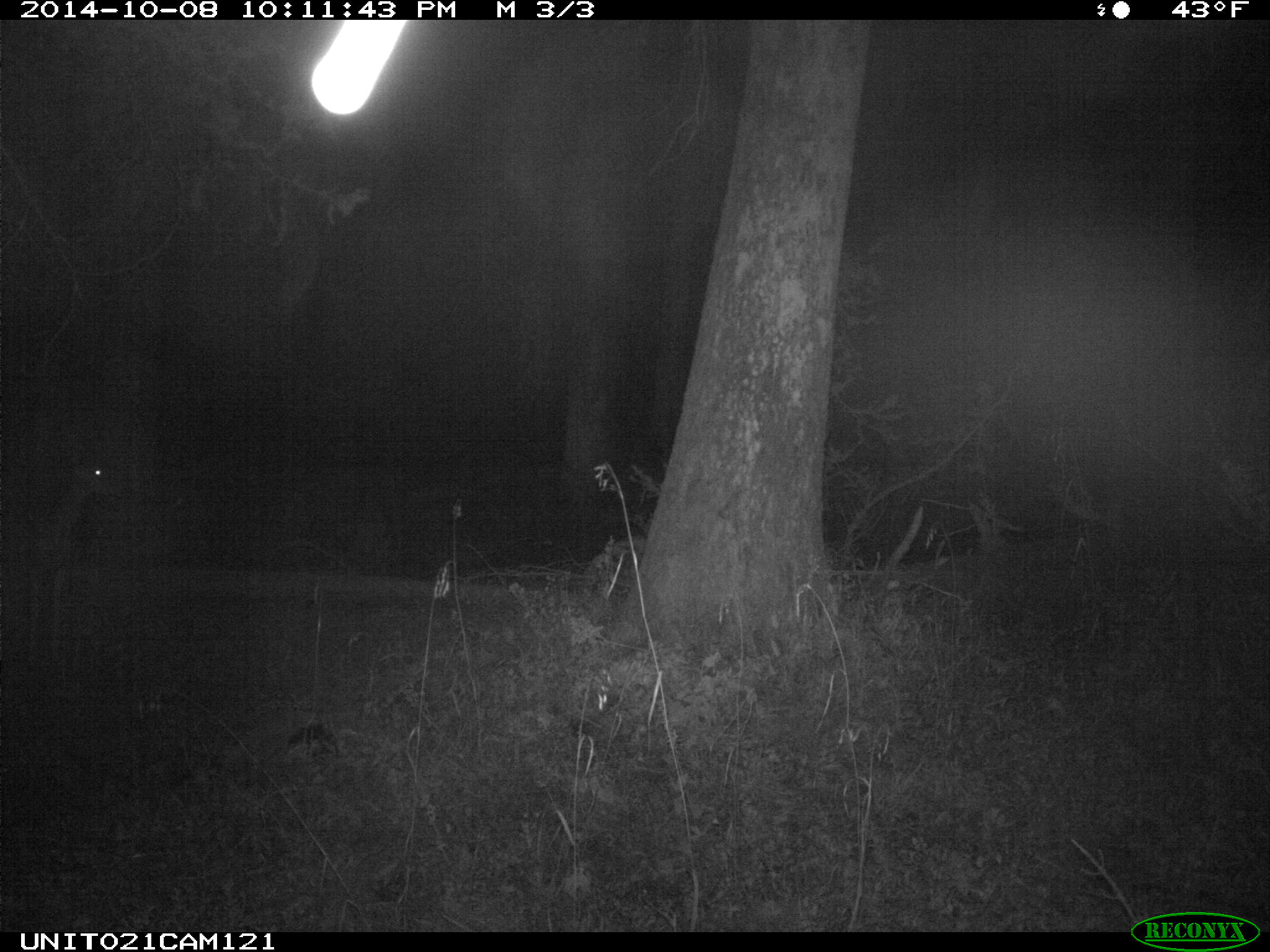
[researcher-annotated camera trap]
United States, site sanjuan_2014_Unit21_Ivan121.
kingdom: Animalia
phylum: Chordata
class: Mammalia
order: Artiodactyla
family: Cervidae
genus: Odocoileus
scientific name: Odocoileus hemionus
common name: mule deer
Odocoileus hemionus (mule deer).